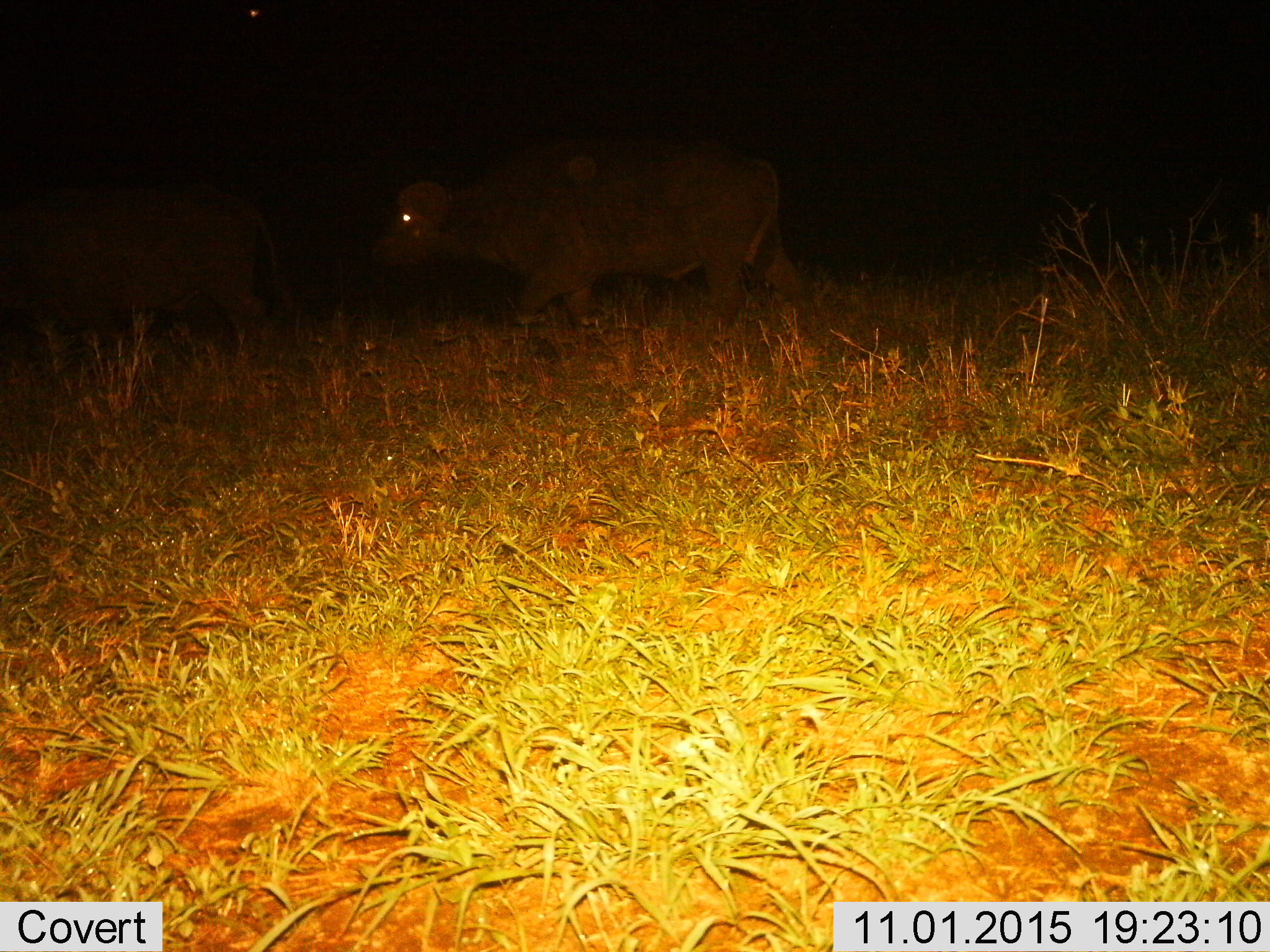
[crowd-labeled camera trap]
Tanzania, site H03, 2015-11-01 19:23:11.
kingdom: Animalia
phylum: Chordata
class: Mammalia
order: Artiodactyla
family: Bovidae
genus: Syncerus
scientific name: Syncerus caffer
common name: cape buffalo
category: buffalo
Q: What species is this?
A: Buffalo (cape buffalo) (Syncerus caffer).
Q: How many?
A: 2.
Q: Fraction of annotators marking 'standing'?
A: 0%.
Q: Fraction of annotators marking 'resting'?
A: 0%.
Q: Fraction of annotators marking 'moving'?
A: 100%.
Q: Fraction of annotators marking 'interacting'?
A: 0%.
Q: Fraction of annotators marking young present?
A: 0%.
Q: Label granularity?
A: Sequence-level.